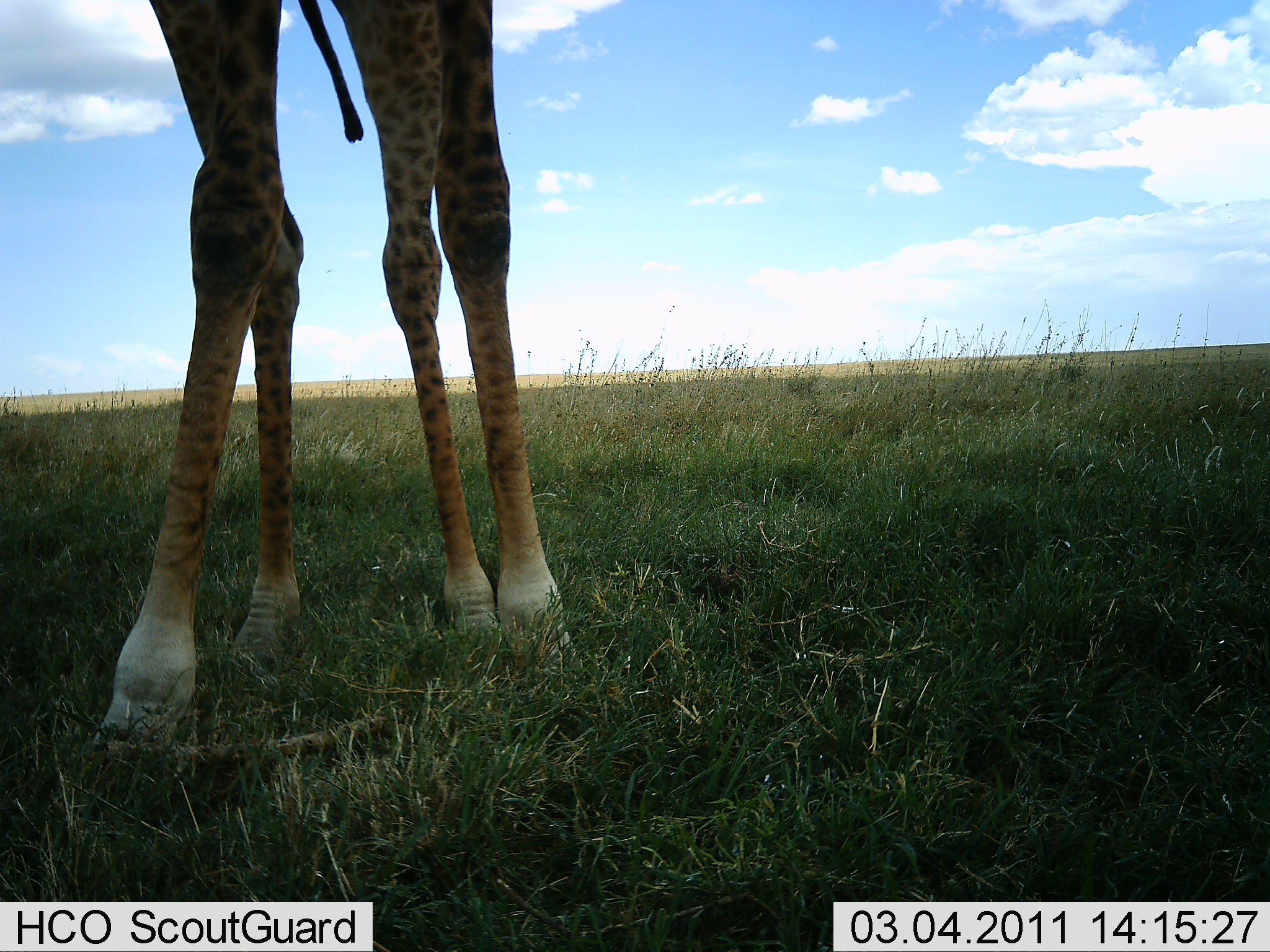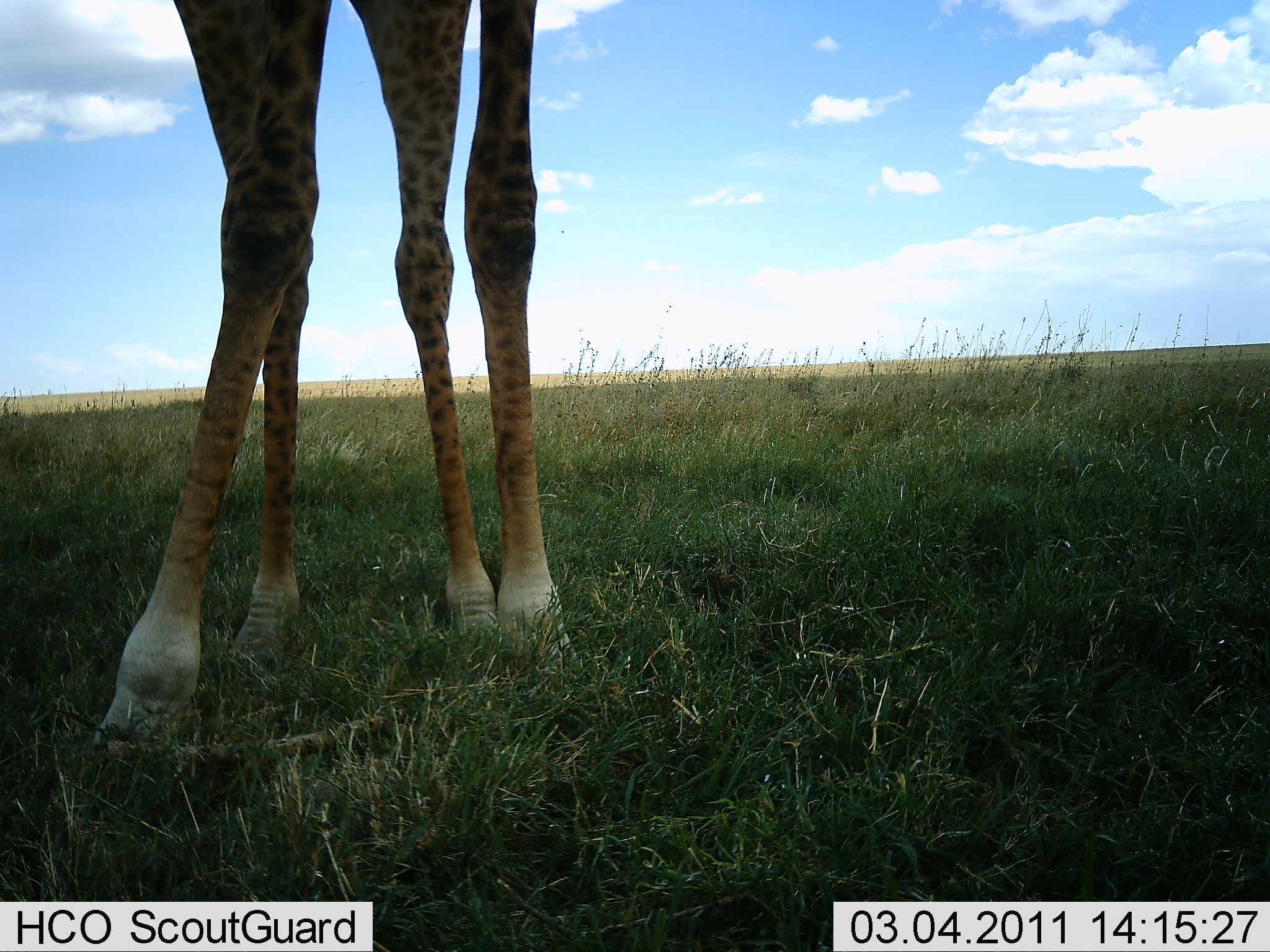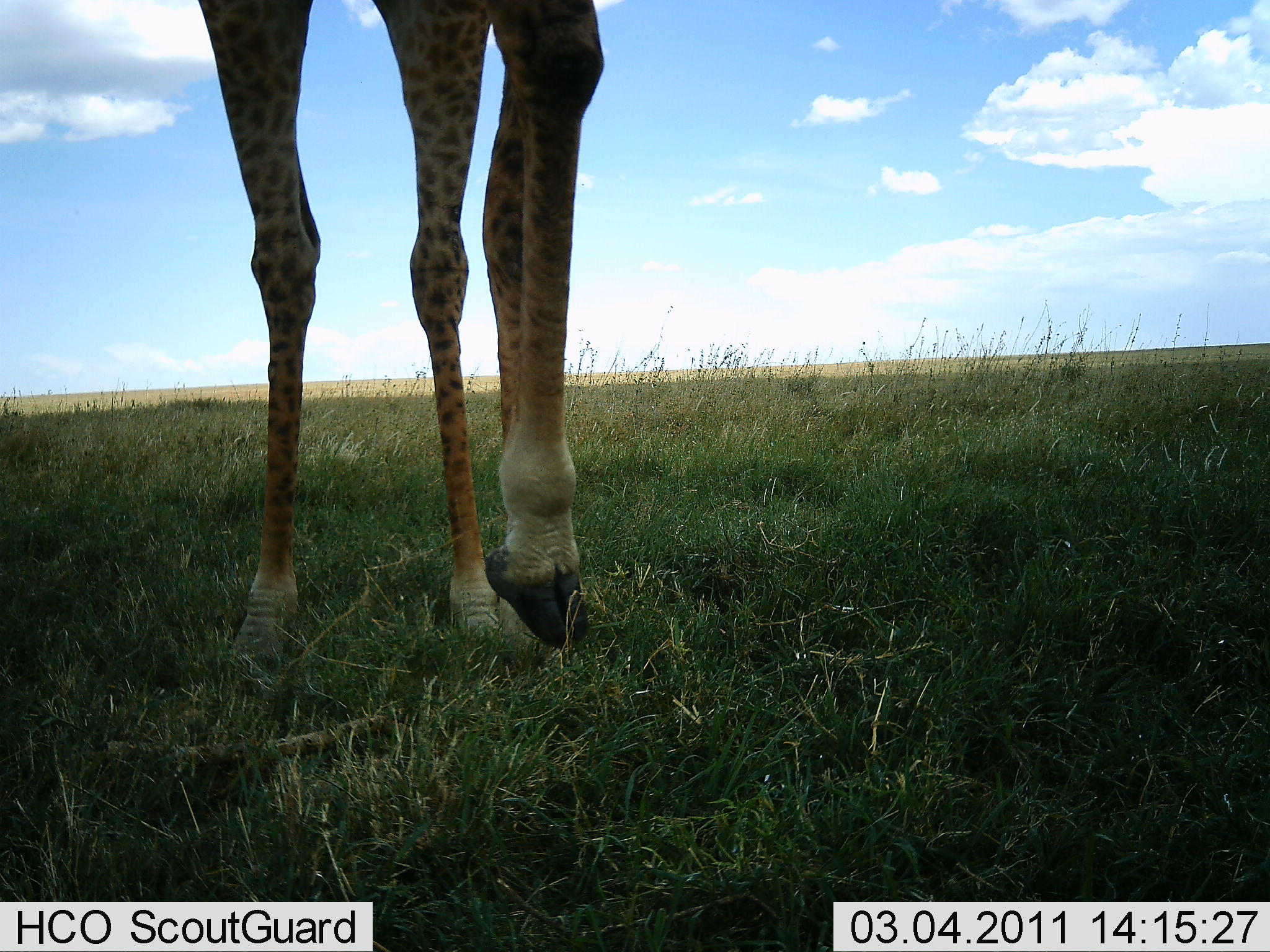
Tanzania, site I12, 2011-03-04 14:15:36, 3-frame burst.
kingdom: Animalia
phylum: Chordata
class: Mammalia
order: Artiodactyla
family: Giraffidae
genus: Giraffa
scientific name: Giraffa camelopardalis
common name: giraffe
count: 1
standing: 69%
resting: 8%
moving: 31%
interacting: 0%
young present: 0%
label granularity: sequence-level